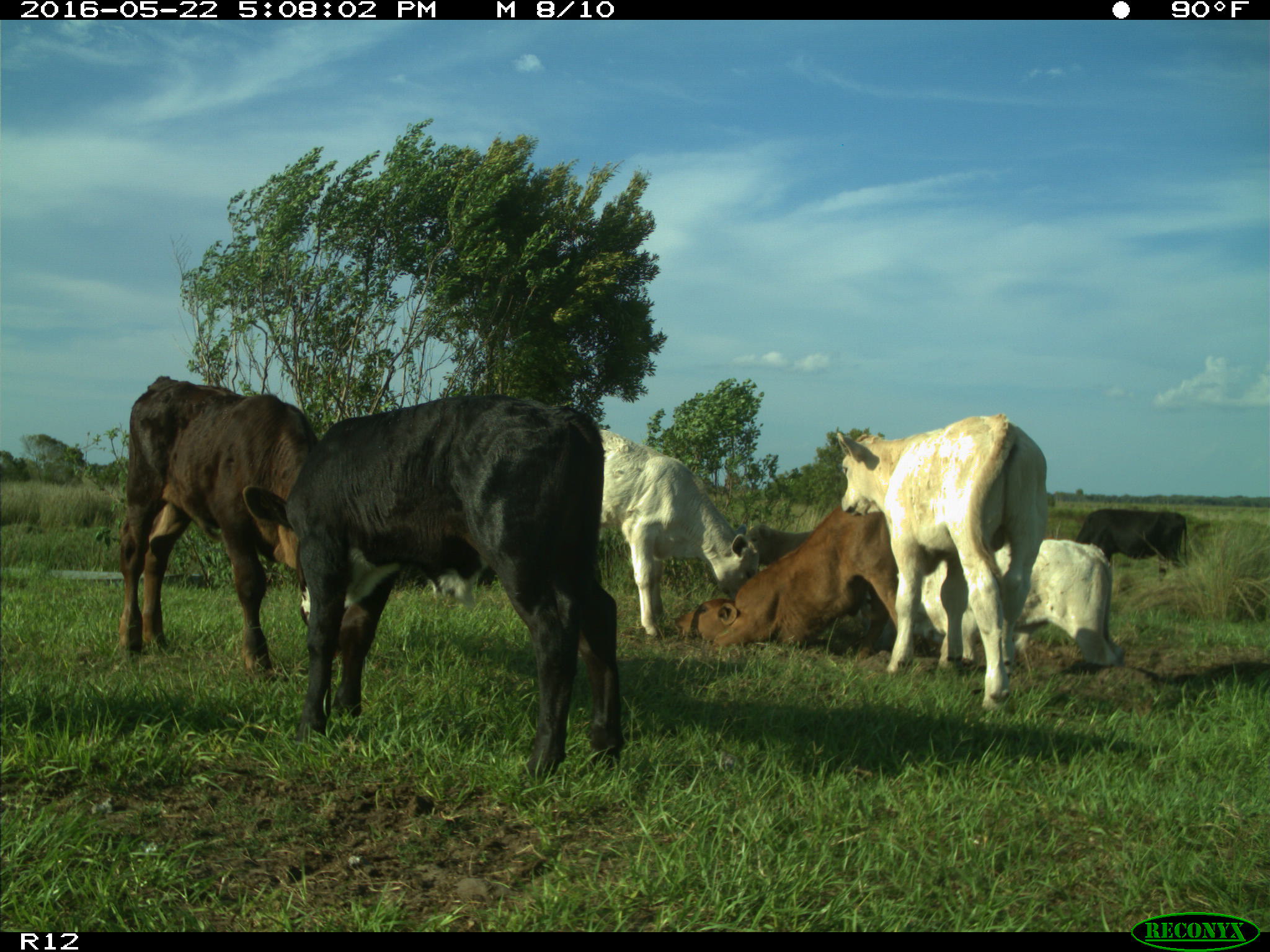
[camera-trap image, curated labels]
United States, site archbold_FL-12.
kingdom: Animalia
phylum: Chordata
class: Mammalia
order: Artiodactyla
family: Bovidae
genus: Bos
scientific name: Bos taurus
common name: domestic cow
Bos taurus (domestic cow).